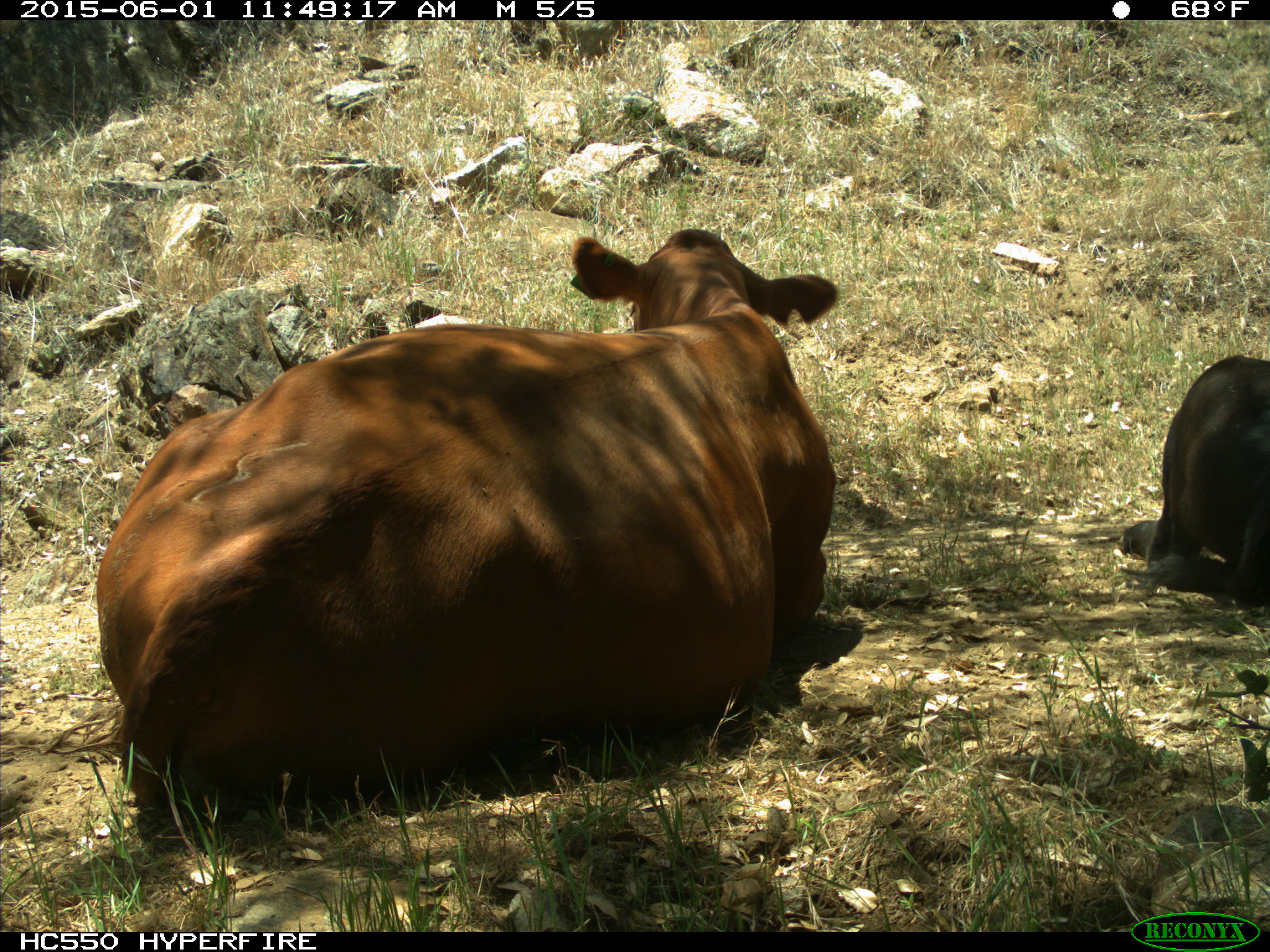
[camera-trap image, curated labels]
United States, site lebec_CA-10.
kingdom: Animalia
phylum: Chordata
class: Mammalia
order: Artiodactyla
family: Bovidae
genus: Bos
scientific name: Bos taurus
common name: domestic cow